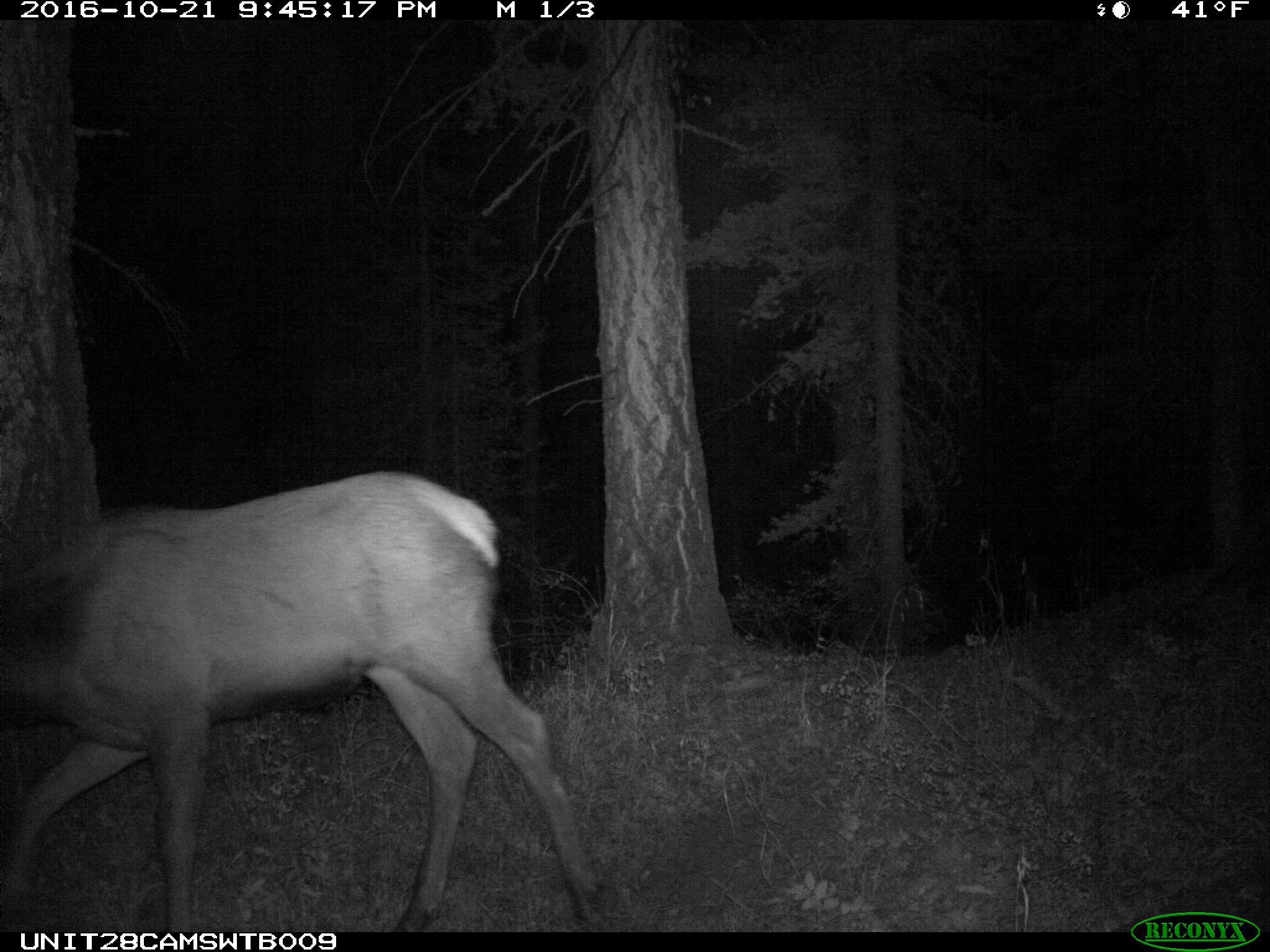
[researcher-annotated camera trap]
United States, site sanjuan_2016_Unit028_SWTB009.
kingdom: Animalia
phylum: Chordata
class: Mammalia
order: Artiodactyla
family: Cervidae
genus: Cervus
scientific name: Cervus elaphus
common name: red deer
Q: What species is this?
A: Cervus elaphus (red deer).